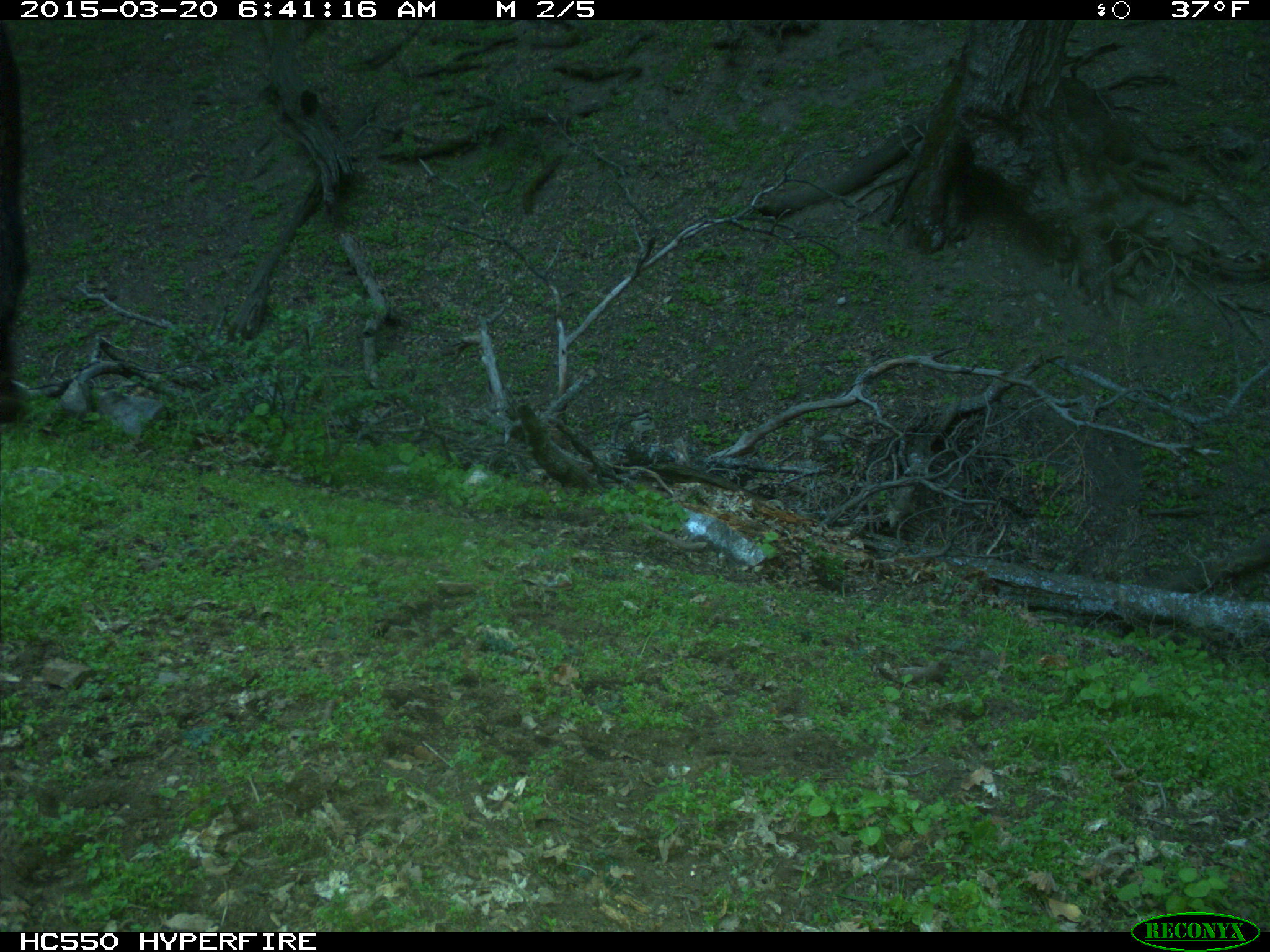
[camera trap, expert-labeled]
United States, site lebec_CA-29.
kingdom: Animalia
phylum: Chordata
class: Mammalia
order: Artiodactyla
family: Bovidae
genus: Bos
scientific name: Bos taurus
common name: domestic cow